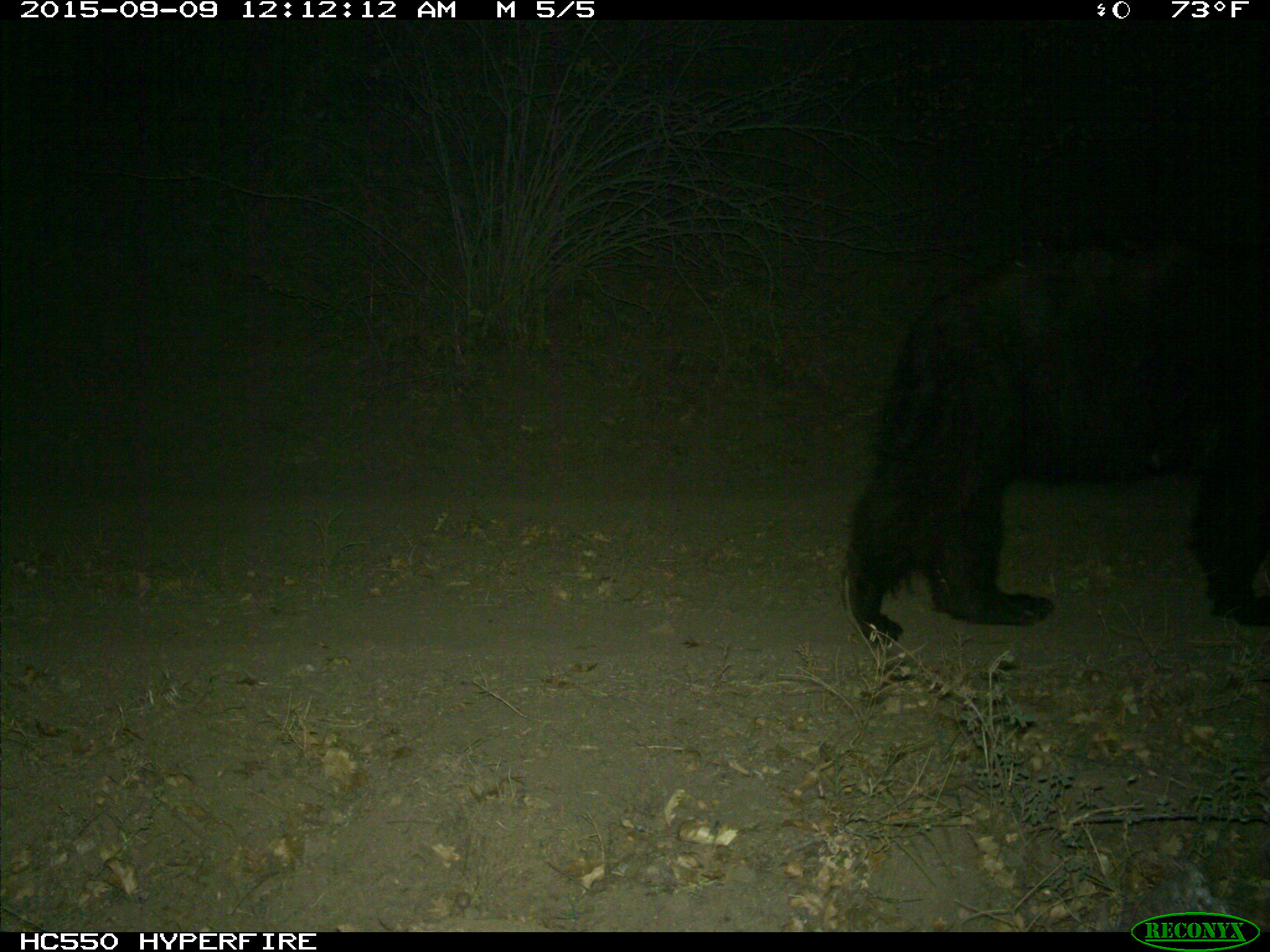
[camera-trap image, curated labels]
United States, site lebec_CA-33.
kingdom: Animalia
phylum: Chordata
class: Mammalia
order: Carnivora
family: Ursidae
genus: Ursus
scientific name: Ursus americanus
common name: american black bear